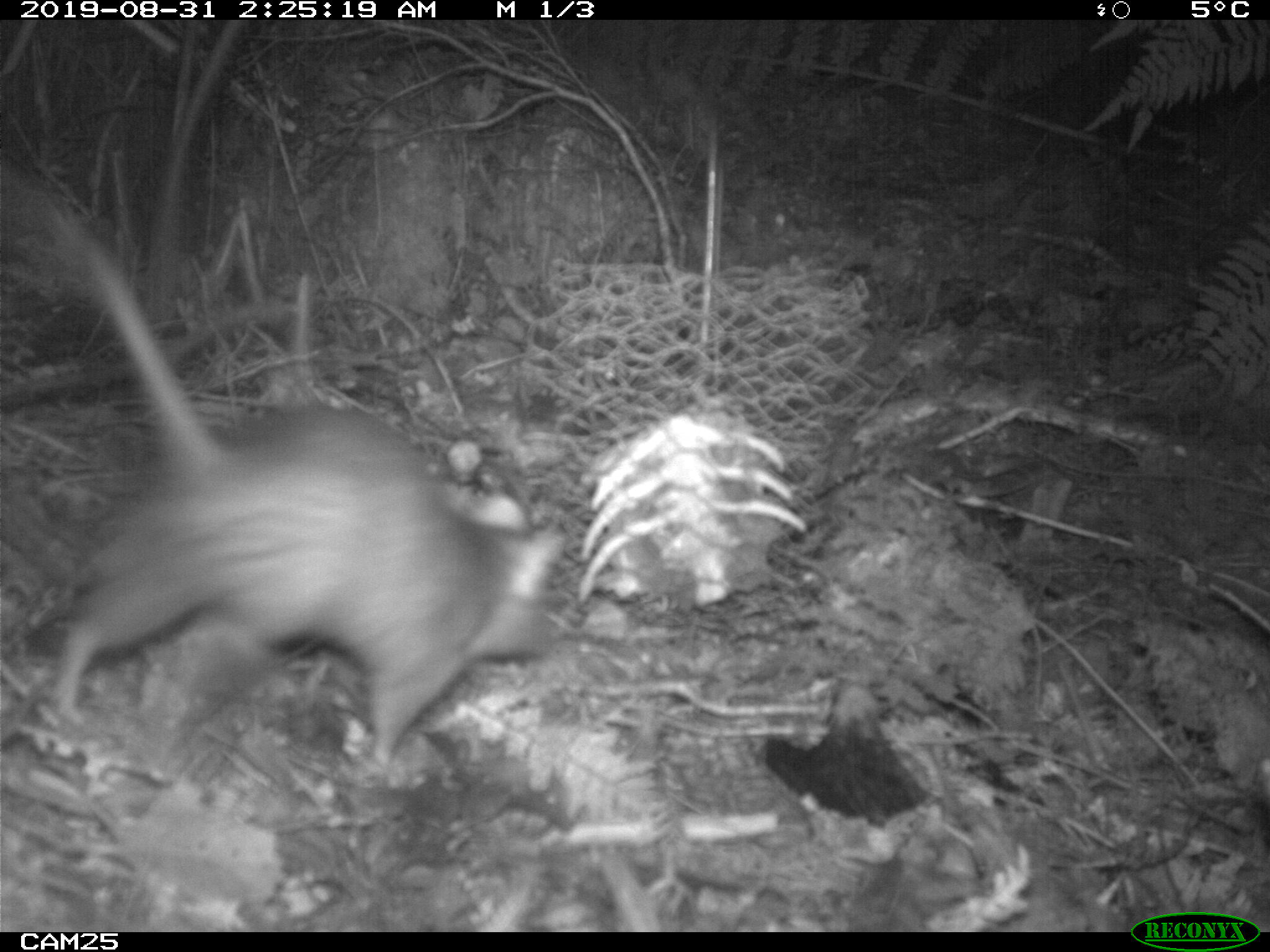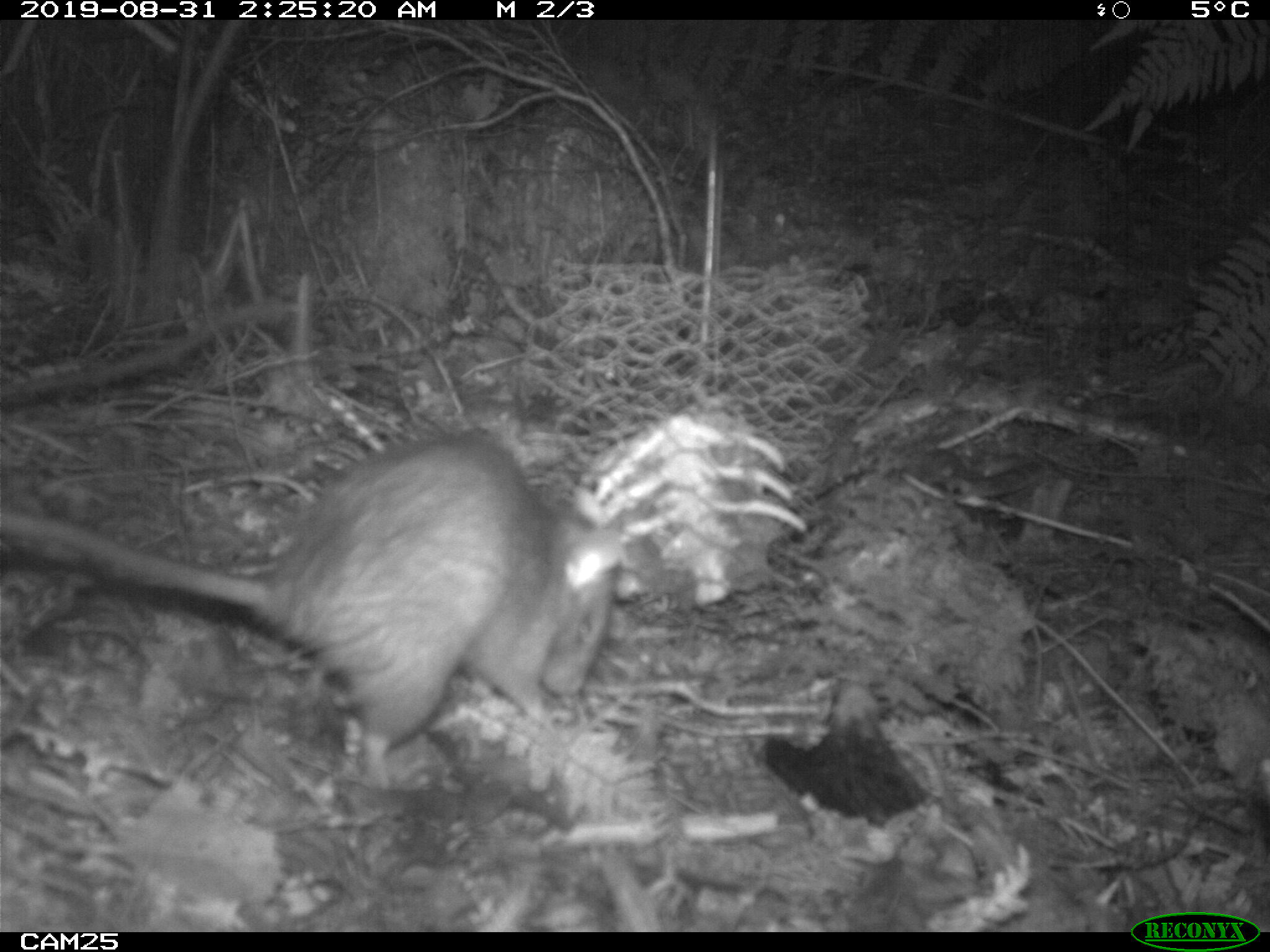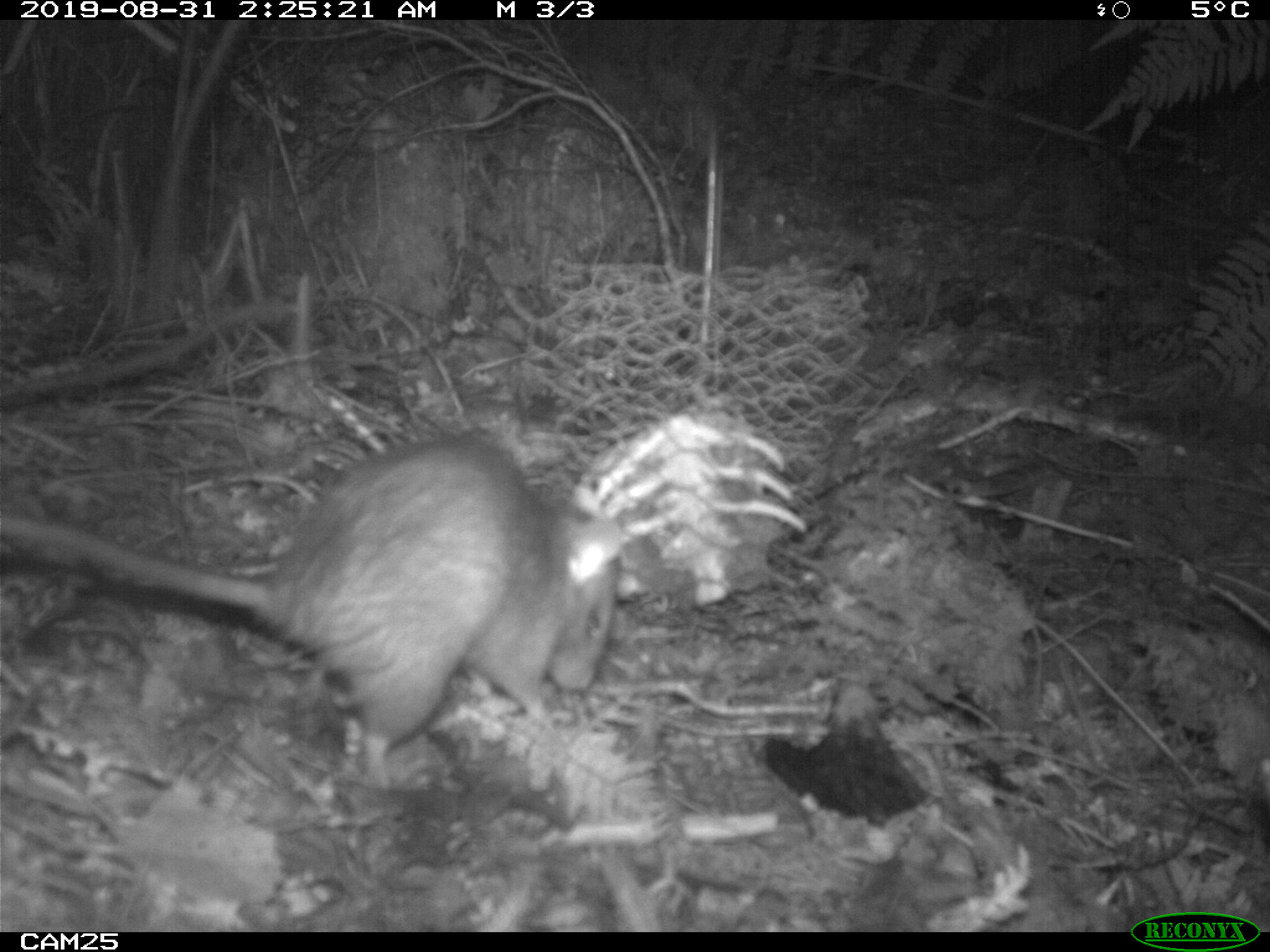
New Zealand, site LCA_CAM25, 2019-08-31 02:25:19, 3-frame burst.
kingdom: Animalia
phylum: Chordata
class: Mammalia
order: Rodentia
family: Muridae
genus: Rattus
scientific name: Rattus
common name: rat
Rat (Rattus).